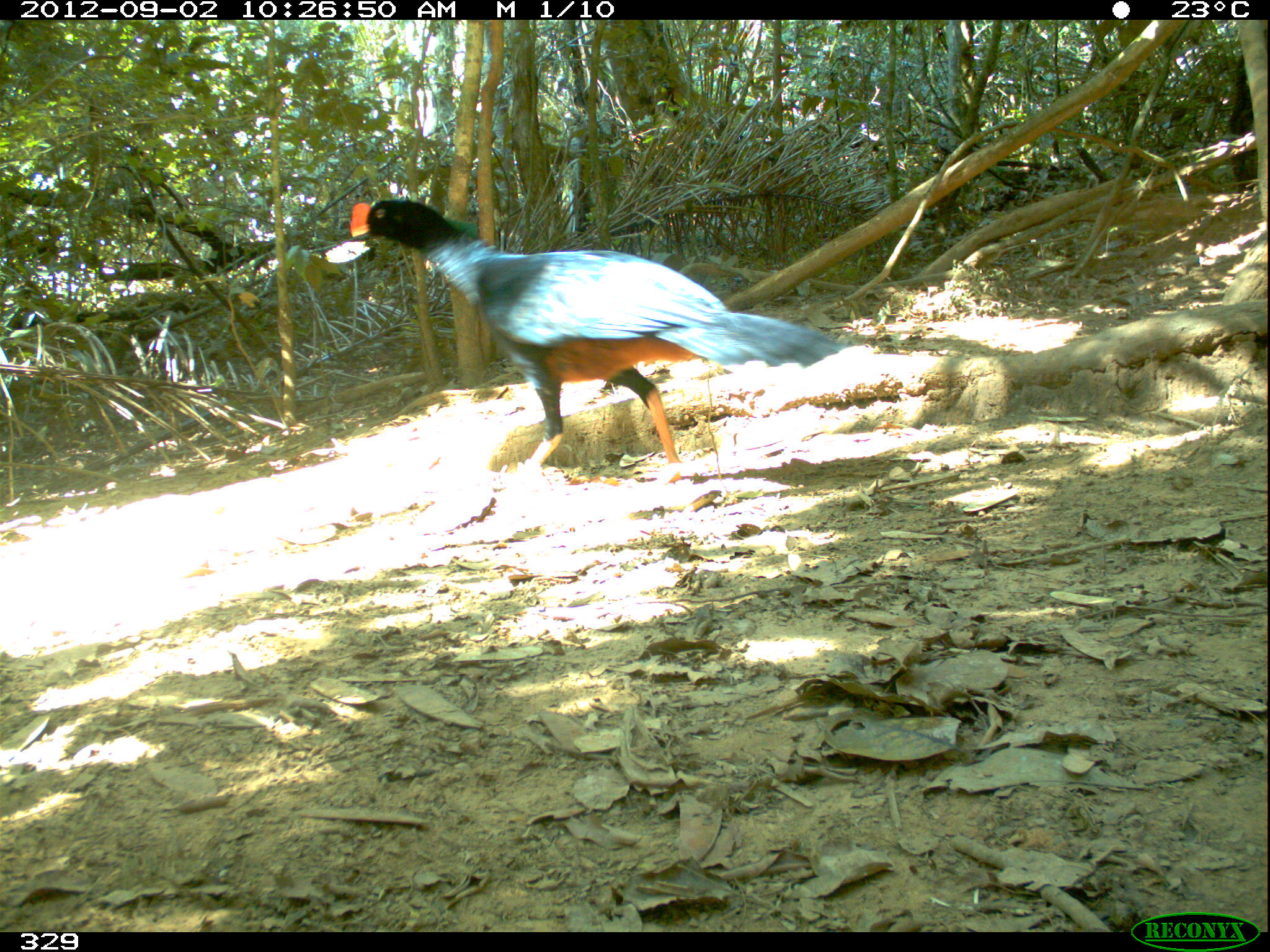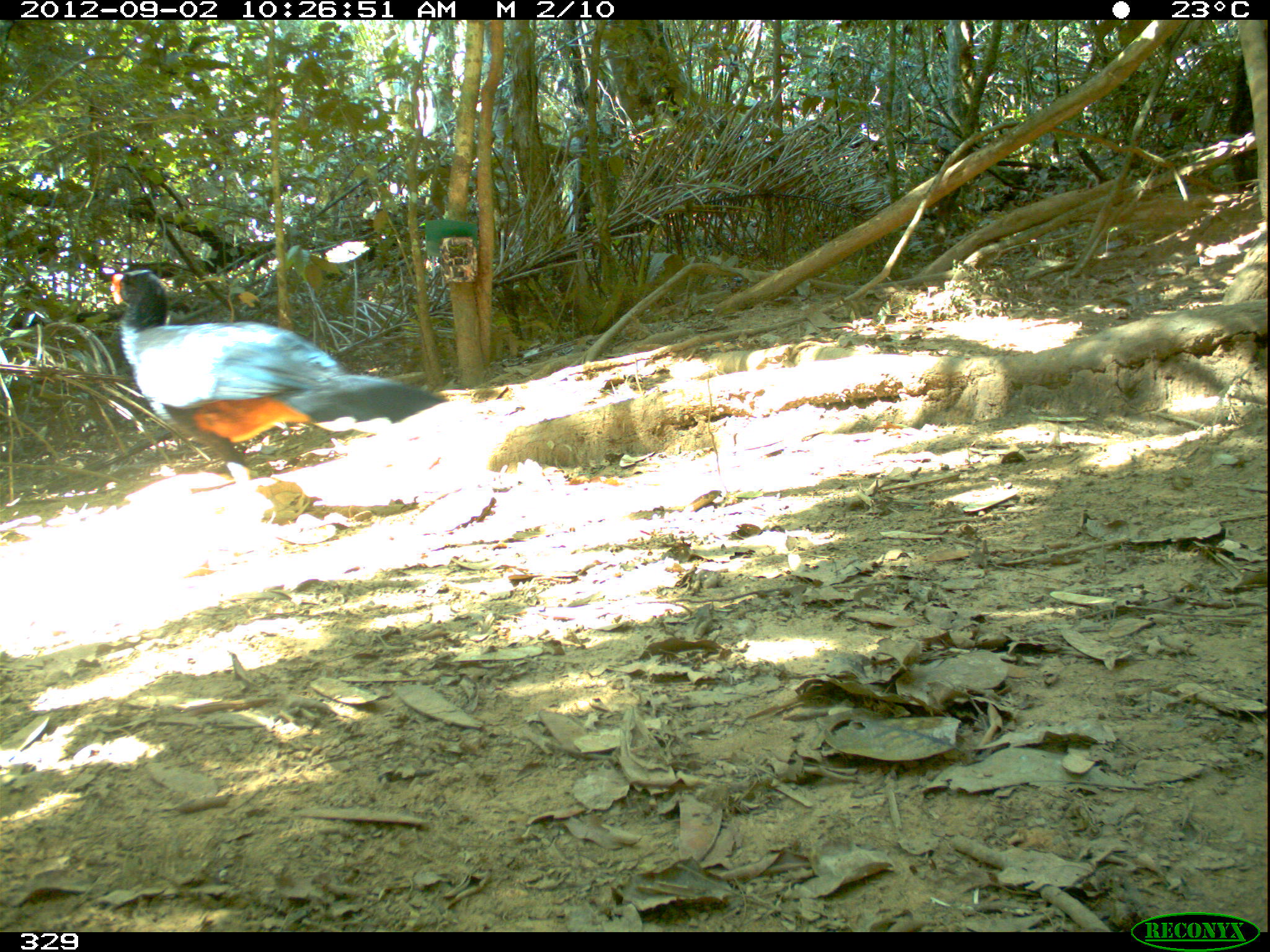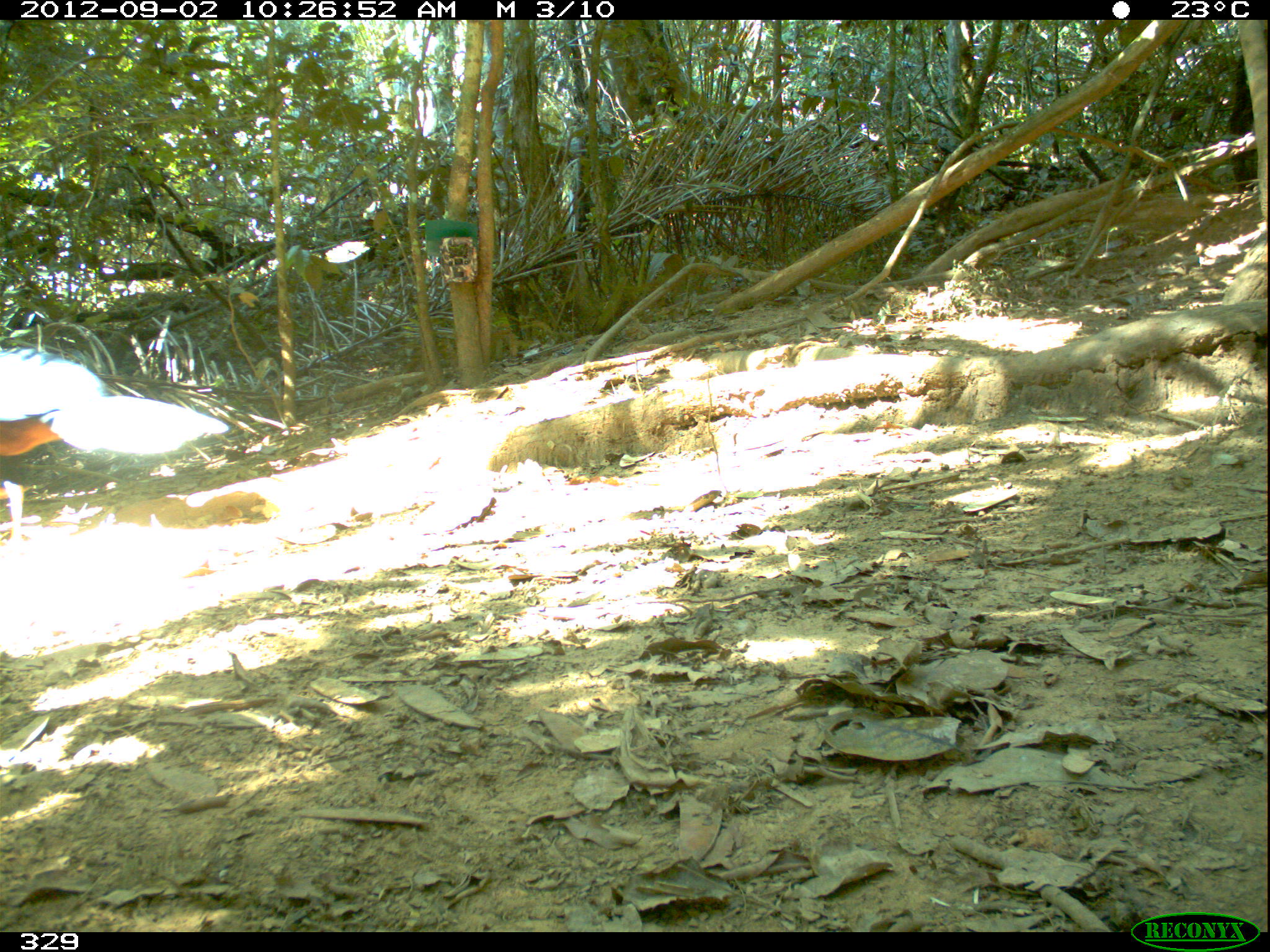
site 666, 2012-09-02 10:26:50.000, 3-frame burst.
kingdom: Animalia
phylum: Chordata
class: Aves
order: Galliformes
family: Cracidae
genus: Mitu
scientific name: Mitu tuberosum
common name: razor-billed curassow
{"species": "Mitu tuberosum (razor-billed curassow)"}